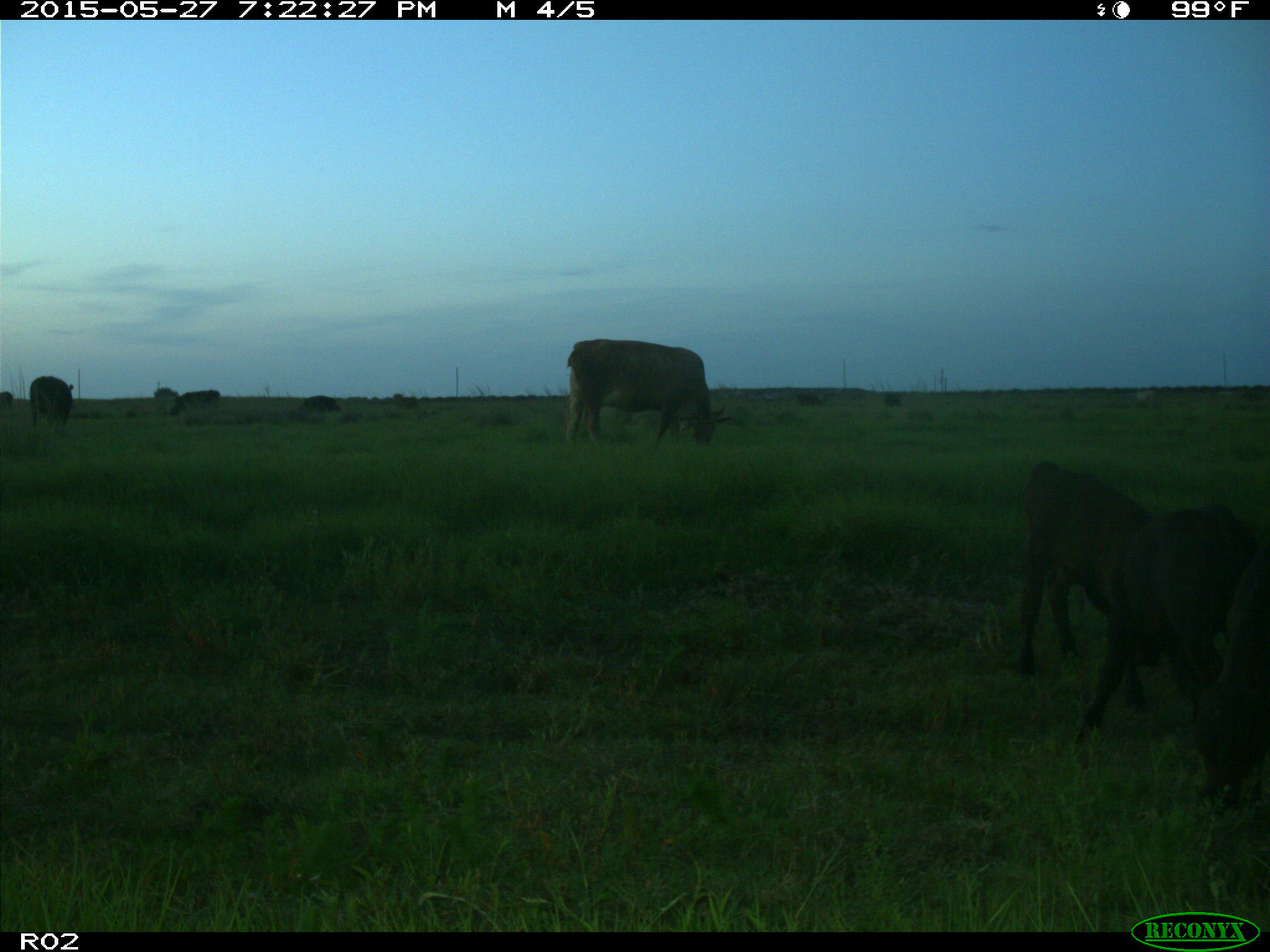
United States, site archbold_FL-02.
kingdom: Animalia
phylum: Chordata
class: Mammalia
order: Artiodactyla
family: Bovidae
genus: Bos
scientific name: Bos taurus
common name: domestic cow